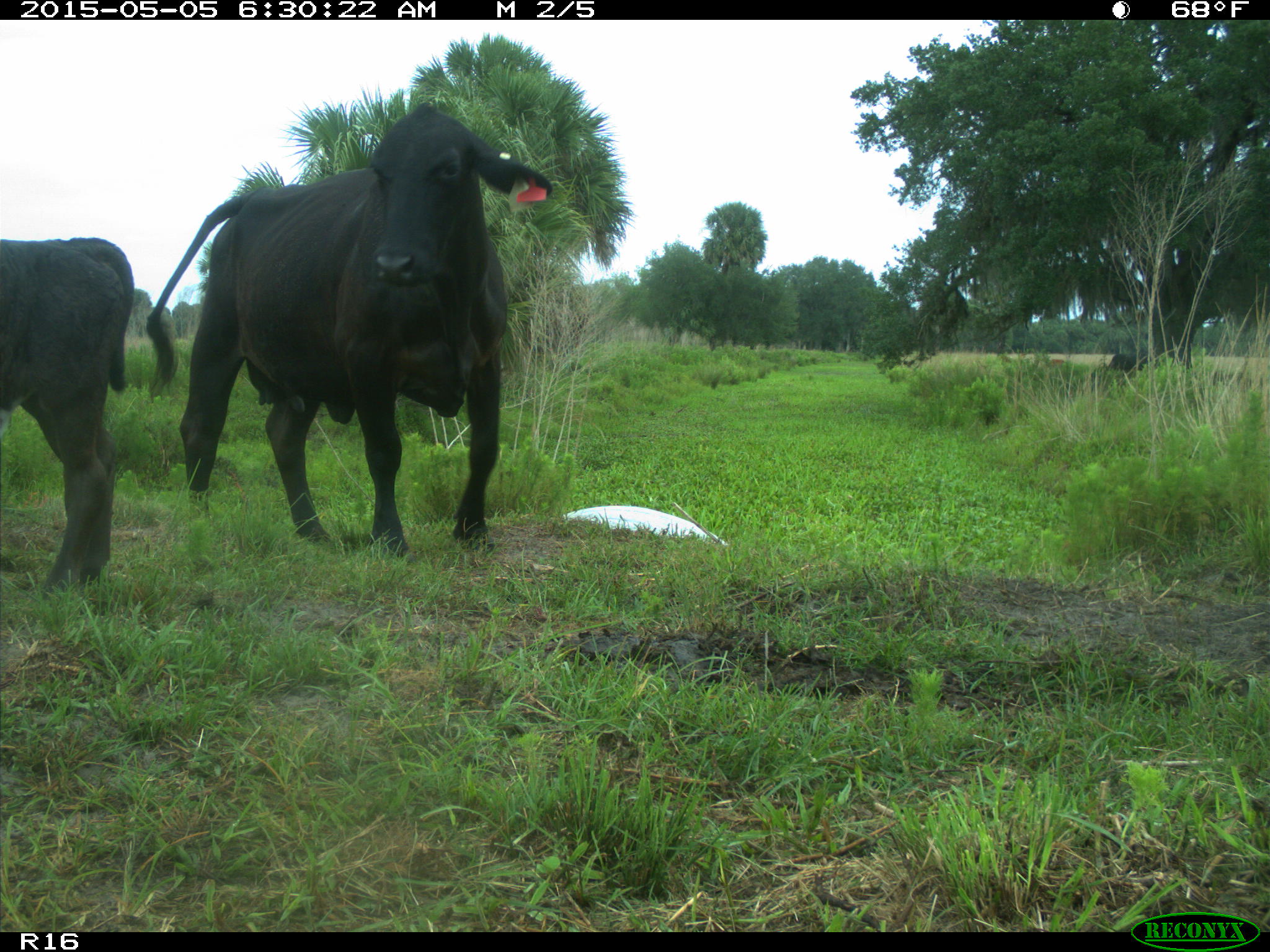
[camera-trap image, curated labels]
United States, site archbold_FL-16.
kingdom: Animalia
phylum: Chordata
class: Mammalia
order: Artiodactyla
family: Bovidae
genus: Bos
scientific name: Bos taurus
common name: domestic cow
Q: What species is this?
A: Bos taurus (domestic cow).